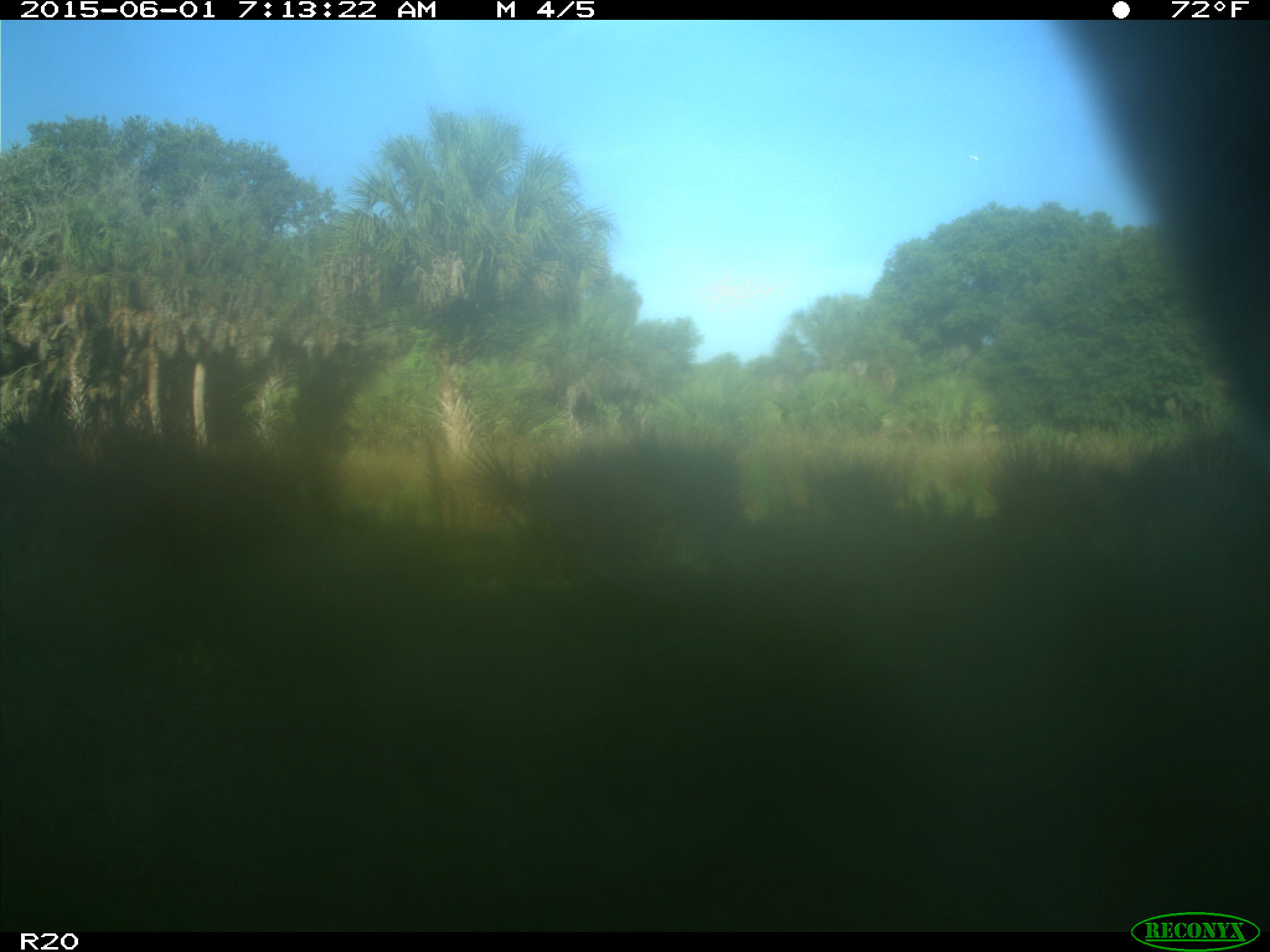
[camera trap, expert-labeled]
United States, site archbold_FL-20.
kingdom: Animalia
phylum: Chordata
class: Mammalia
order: Artiodactyla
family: Bovidae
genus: Bos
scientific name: Bos taurus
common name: domestic cow